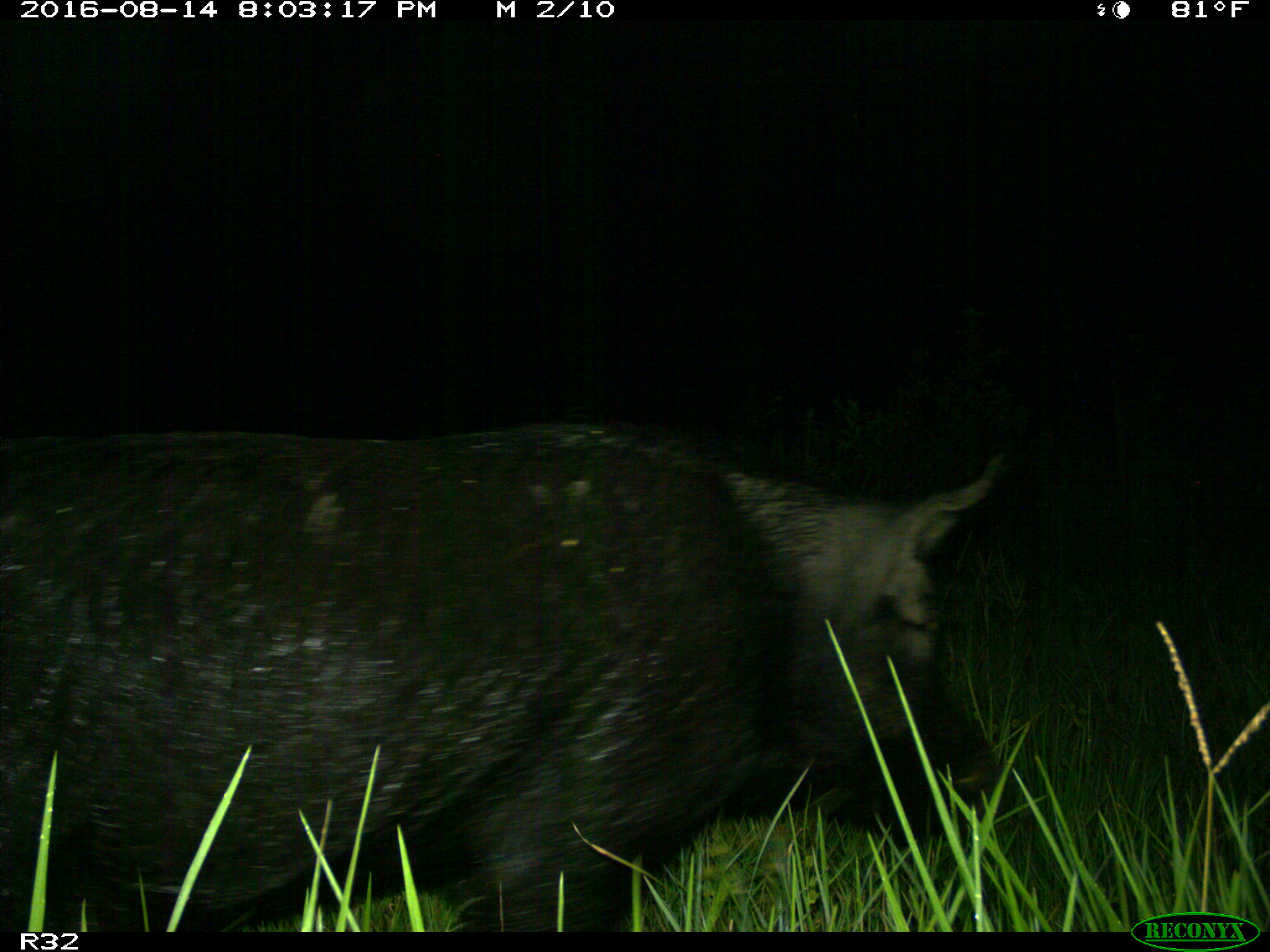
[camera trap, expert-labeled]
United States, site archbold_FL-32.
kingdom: Animalia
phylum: Chordata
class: Mammalia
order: Artiodactyla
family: Suidae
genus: Sus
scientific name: Sus scrofa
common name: wild boar